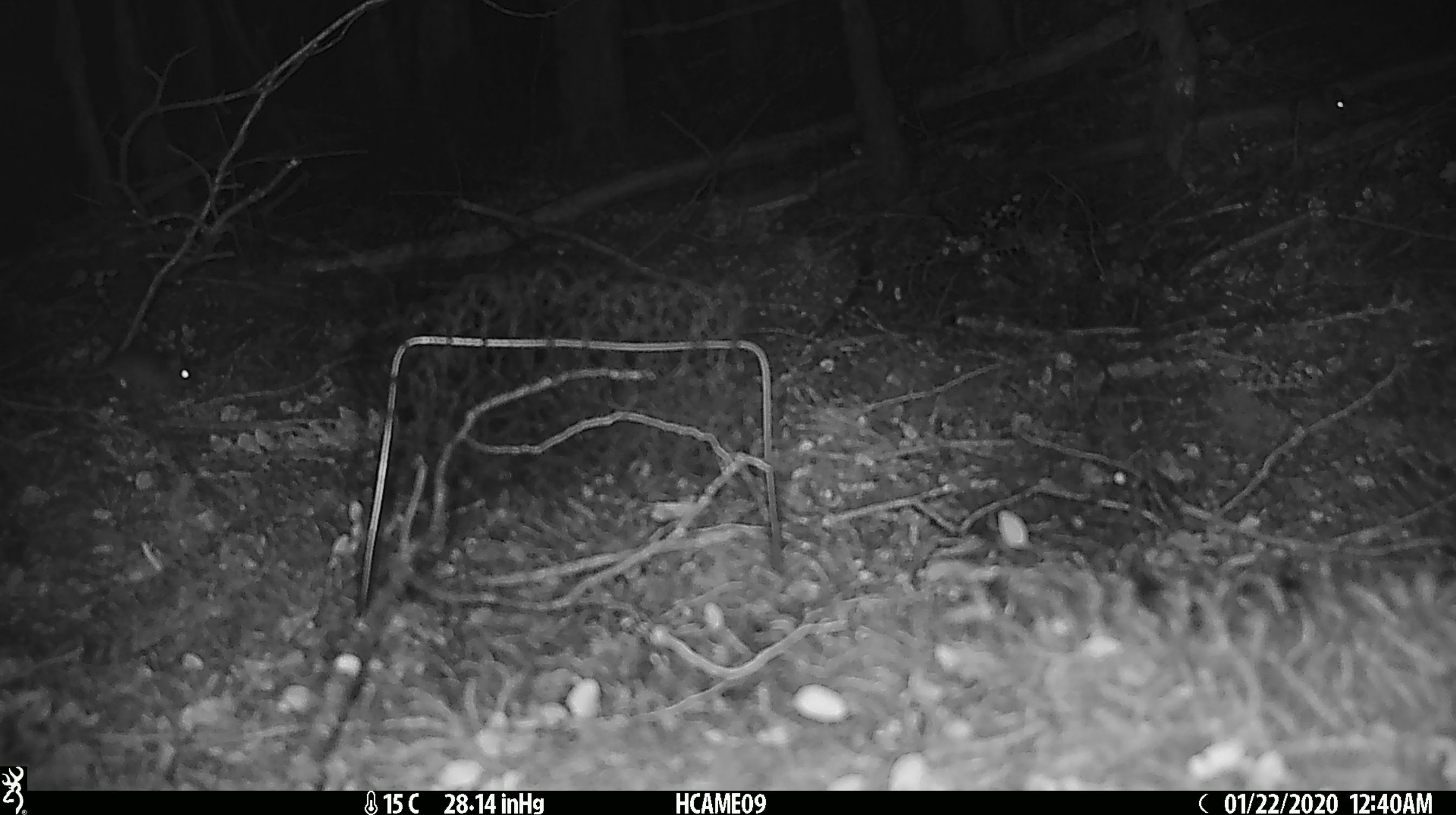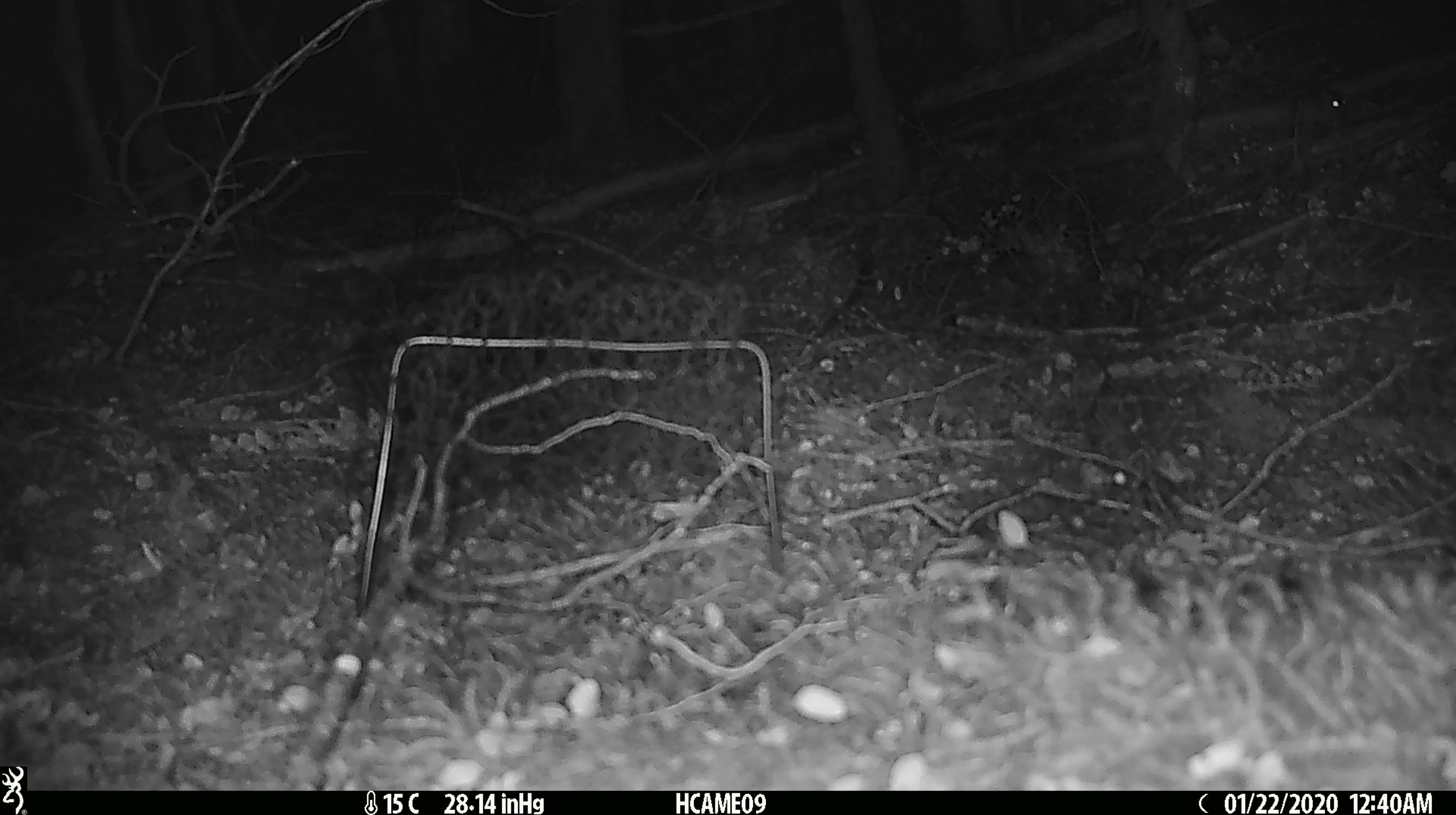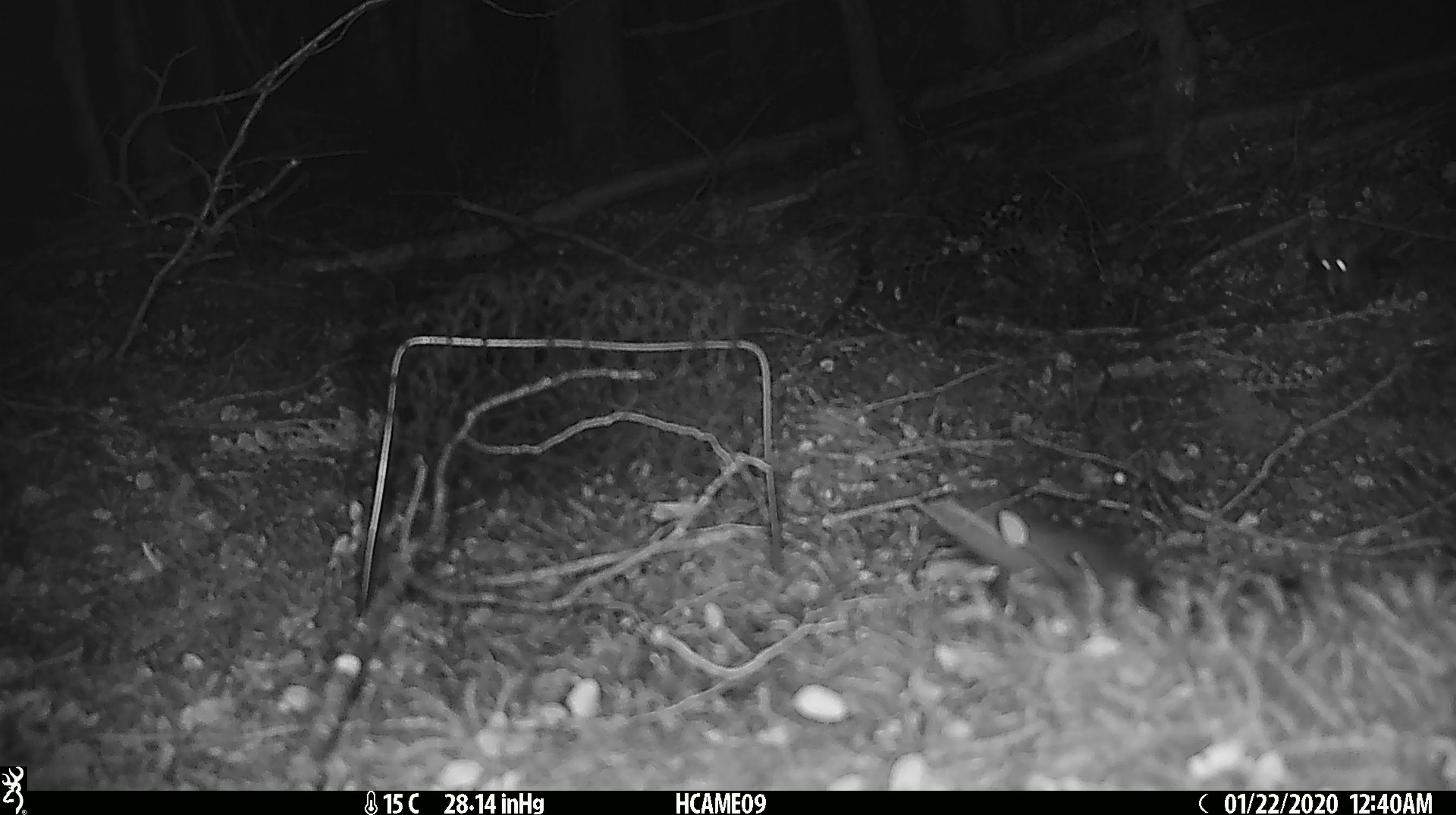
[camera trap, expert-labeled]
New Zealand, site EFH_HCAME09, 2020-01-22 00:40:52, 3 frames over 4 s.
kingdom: Animalia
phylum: Chordata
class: Mammalia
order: Rodentia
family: Muridae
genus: Mus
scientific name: Mus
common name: mouse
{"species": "mouse (Mus)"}